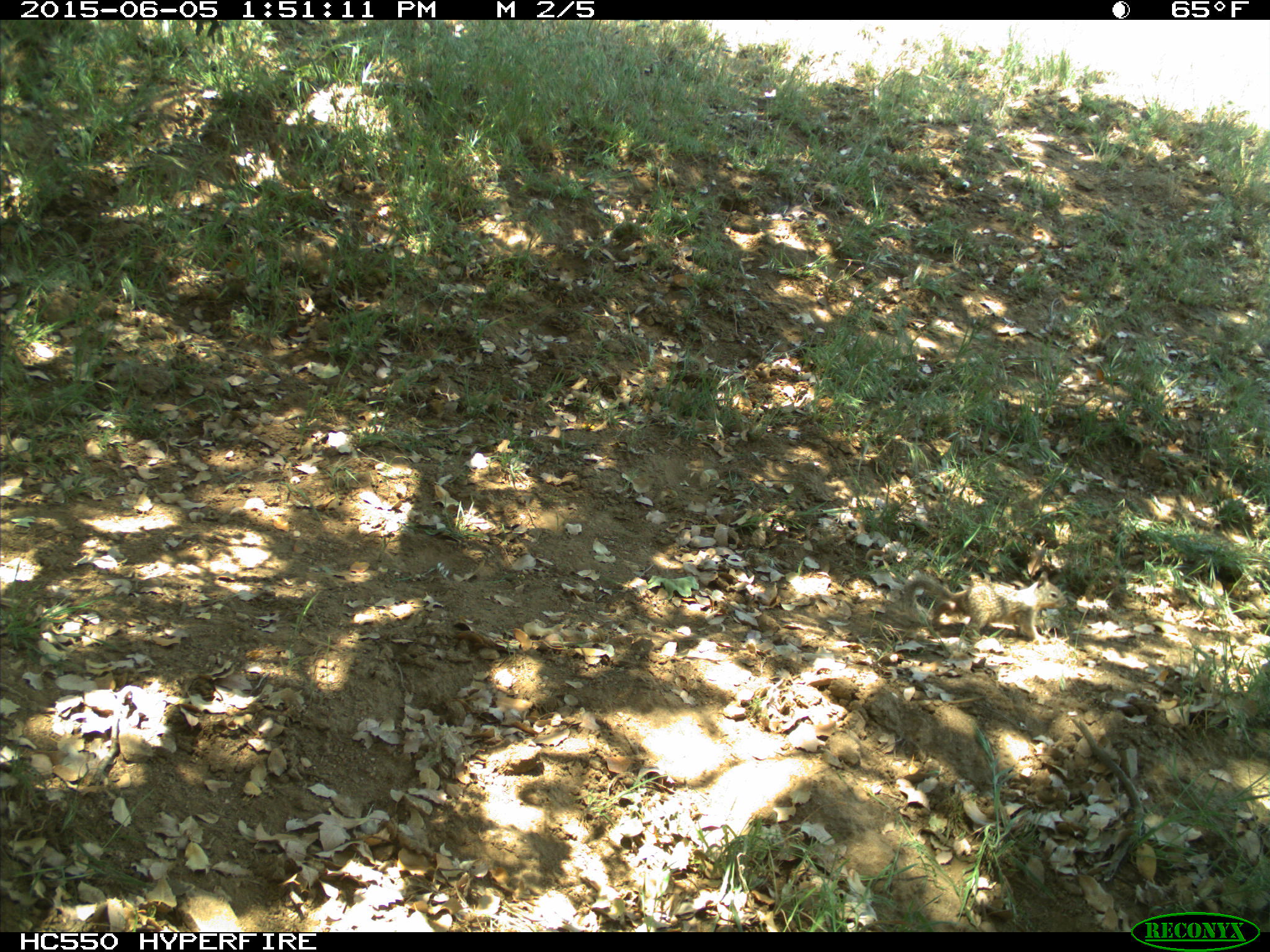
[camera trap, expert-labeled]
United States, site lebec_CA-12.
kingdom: Animalia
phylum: Chordata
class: Mammalia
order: Rodentia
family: Sciuridae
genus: Otospermophilus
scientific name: Otospermophilus beecheyi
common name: california ground squirrel